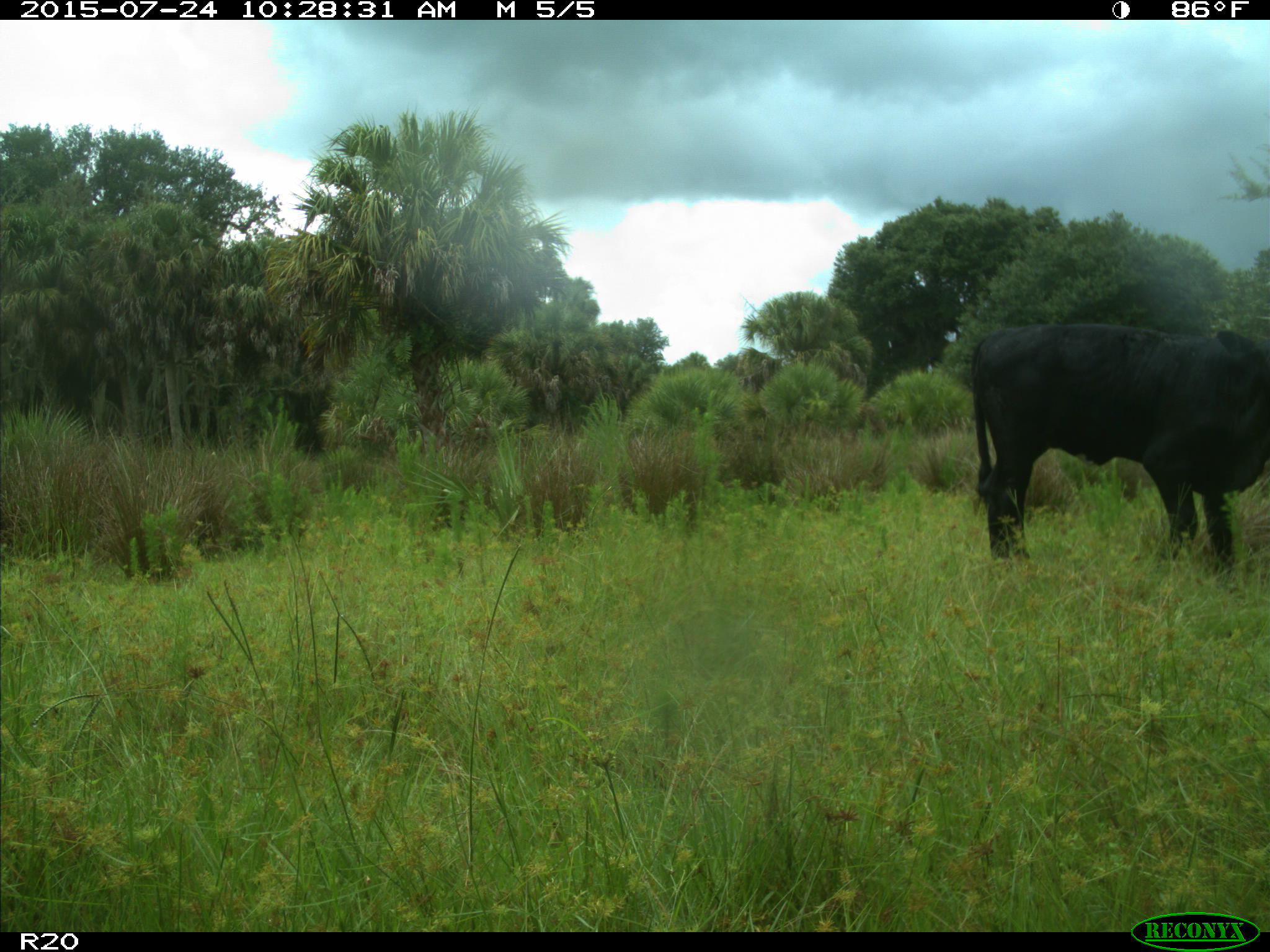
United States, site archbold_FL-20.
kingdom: Animalia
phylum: Chordata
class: Mammalia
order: Artiodactyla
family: Bovidae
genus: Bos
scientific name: Bos taurus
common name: domestic cow